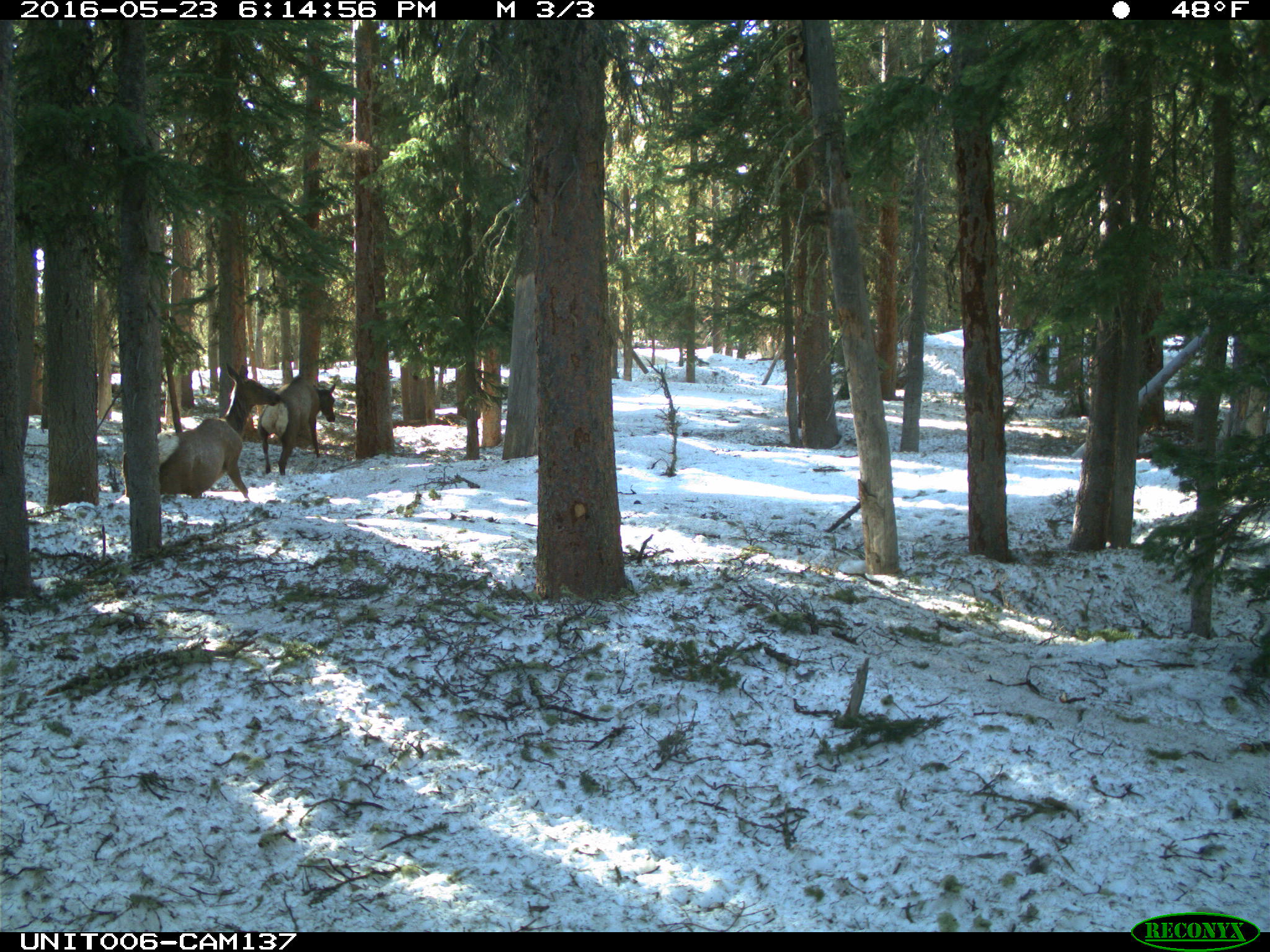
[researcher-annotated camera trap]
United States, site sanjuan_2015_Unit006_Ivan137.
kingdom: Animalia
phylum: Chordata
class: Mammalia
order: Artiodactyla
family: Cervidae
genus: Cervus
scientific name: Cervus elaphus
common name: red deer